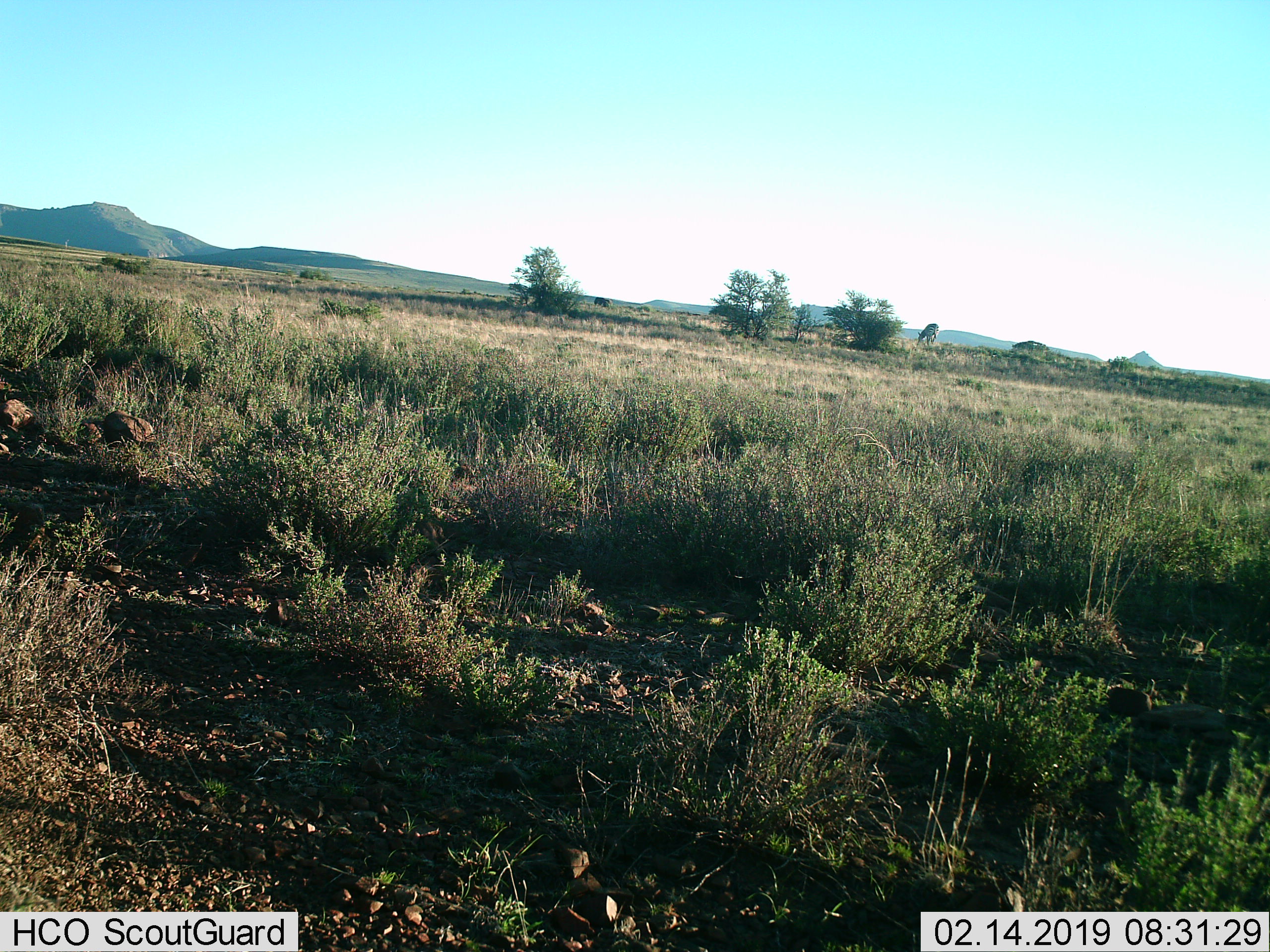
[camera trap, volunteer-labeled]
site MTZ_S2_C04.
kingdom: Animalia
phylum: Chordata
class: Mammalia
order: Perissodactyla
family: Equidae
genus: Equus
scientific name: Equus zebra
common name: mountain zebra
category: zebramountain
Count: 1.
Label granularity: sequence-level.